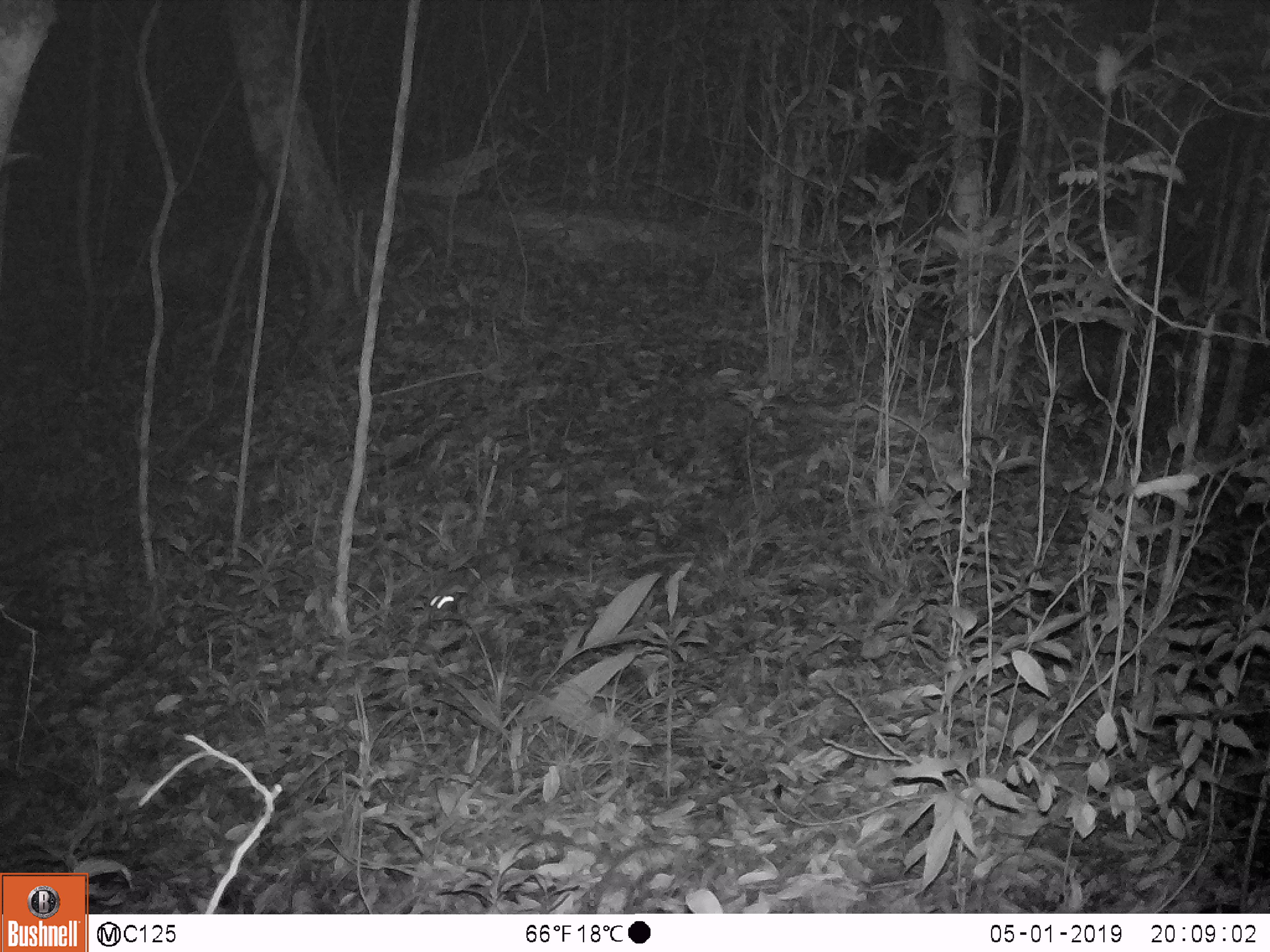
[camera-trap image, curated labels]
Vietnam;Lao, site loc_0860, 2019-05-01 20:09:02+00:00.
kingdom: Animalia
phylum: Chordata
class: Mammalia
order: Rodentia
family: Muridae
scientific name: Muridae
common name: old-world mice and rats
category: unidentified murid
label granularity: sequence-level